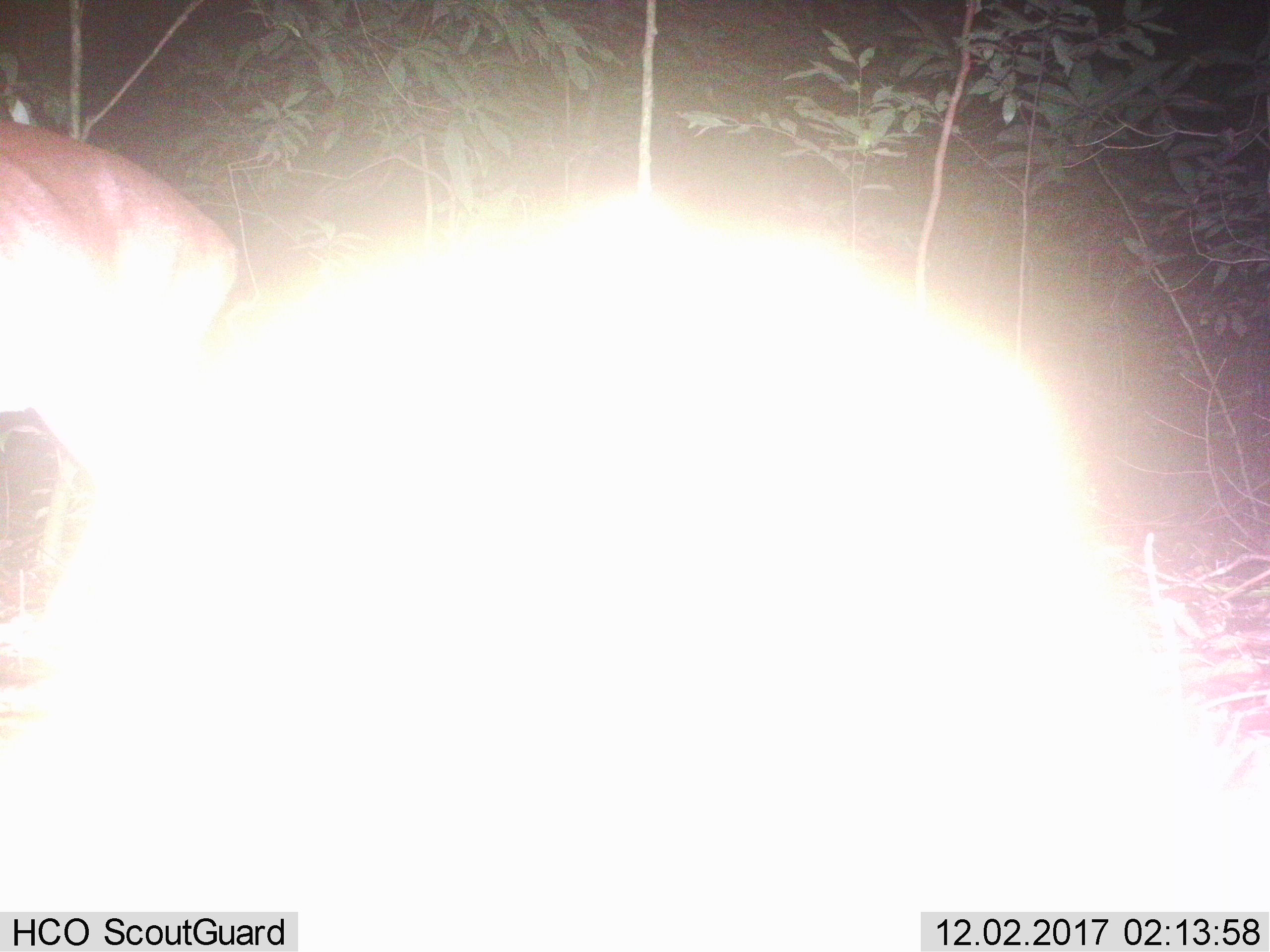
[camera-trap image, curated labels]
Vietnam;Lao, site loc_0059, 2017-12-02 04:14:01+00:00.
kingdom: Animalia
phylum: Chordata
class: Mammalia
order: Artiodactyla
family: Cervidae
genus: Muntiacus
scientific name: Muntiacus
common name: muntjacs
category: unidentified muntjac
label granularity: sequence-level